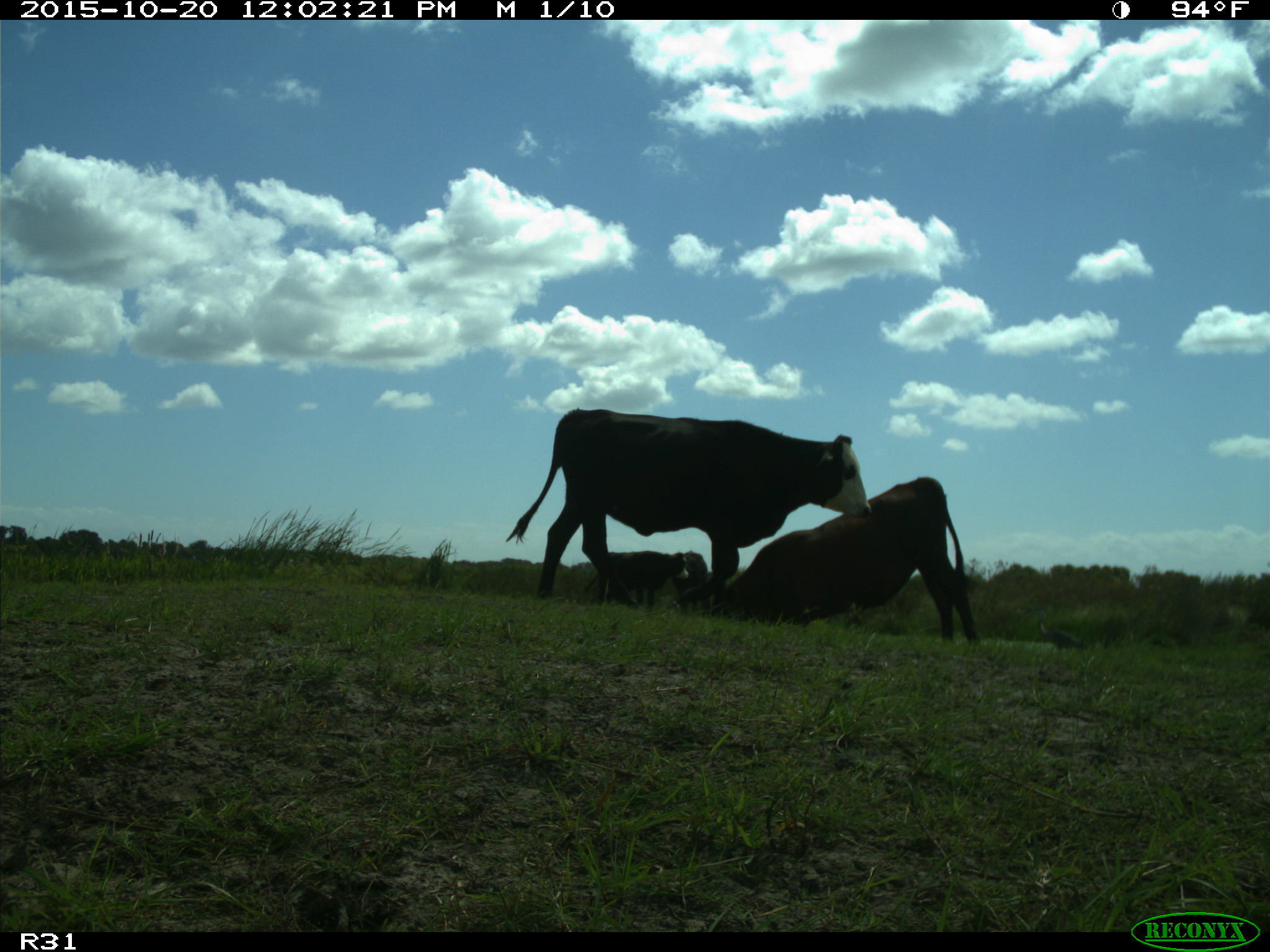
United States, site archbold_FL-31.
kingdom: Animalia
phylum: Chordata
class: Mammalia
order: Artiodactyla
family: Bovidae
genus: Bos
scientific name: Bos taurus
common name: domestic cow